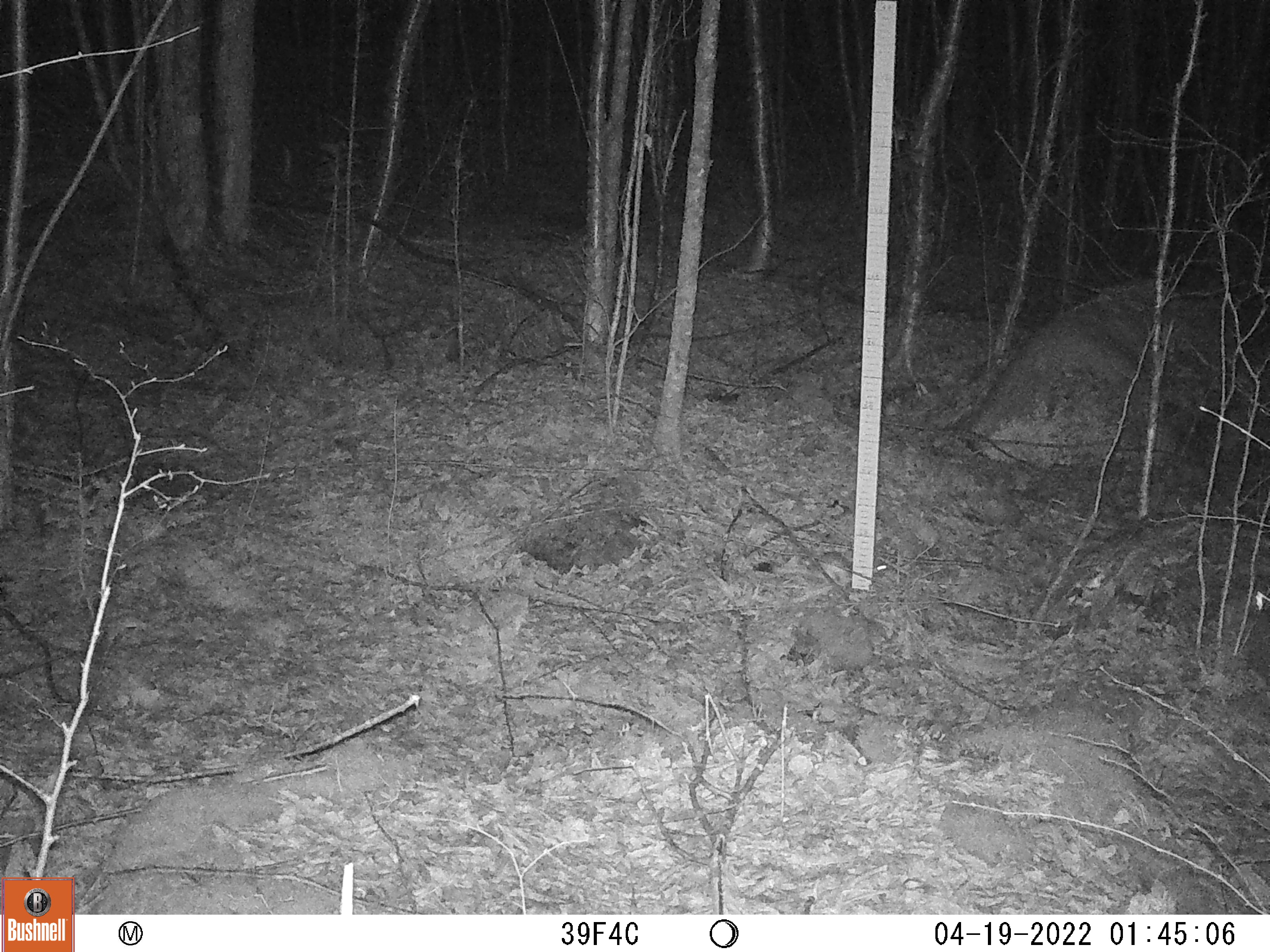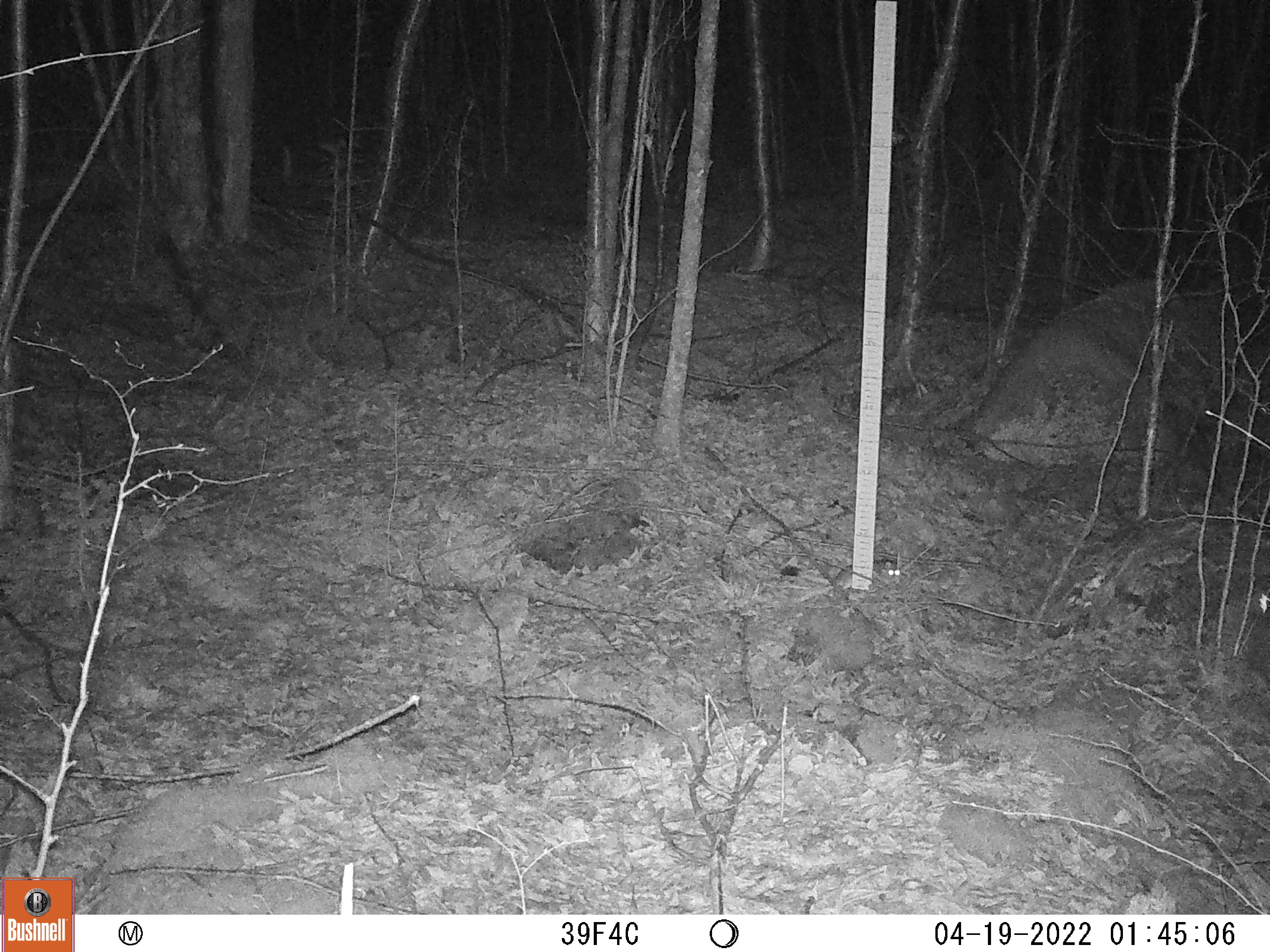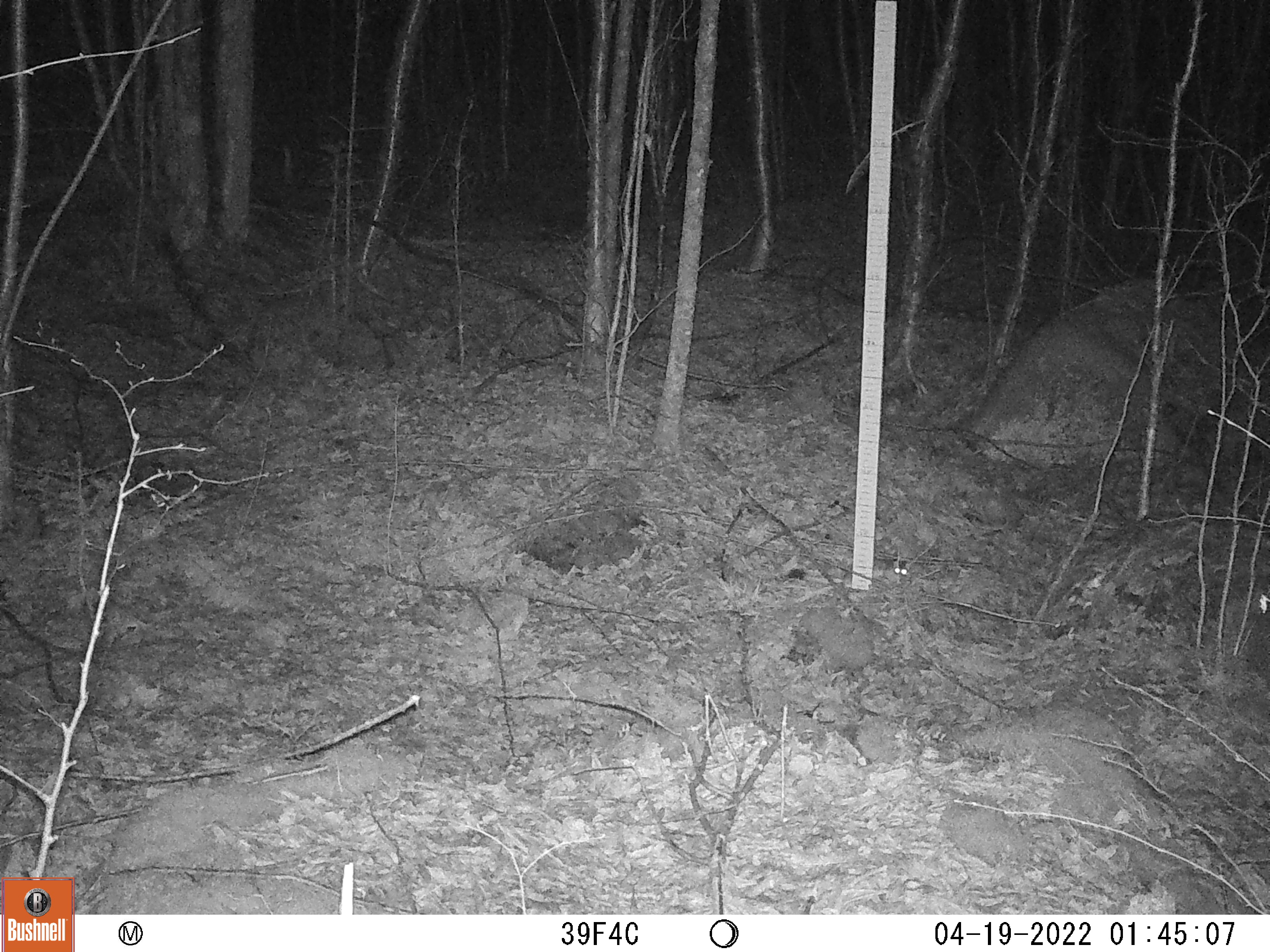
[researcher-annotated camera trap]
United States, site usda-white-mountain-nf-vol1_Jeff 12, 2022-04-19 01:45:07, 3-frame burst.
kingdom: Animalia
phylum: Chordata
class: Mammalia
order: Carnivora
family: Mustelidae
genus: Mustela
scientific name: Mustela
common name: weasel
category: weasel sp.